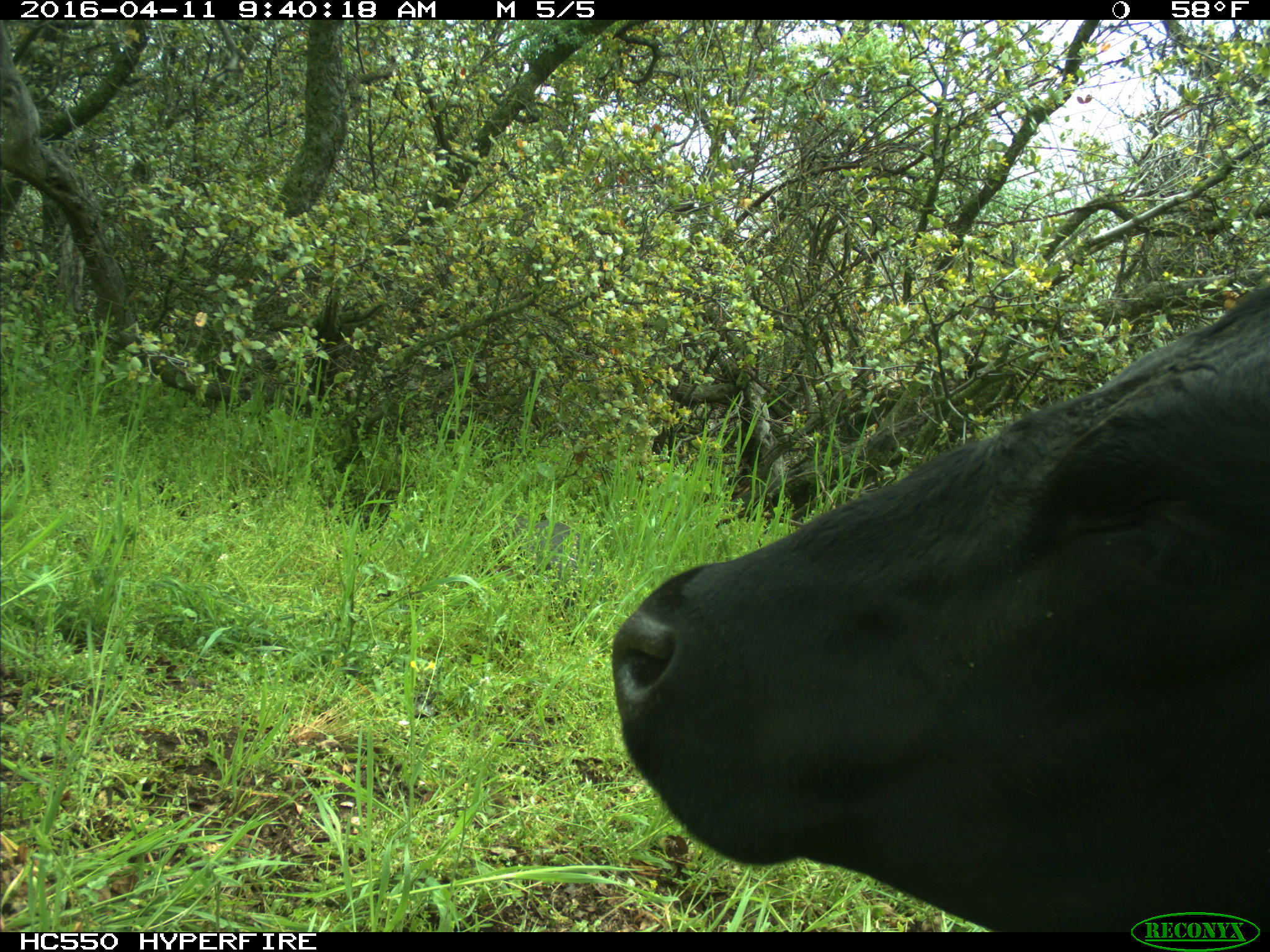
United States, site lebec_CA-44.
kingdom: Animalia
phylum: Chordata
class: Mammalia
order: Artiodactyla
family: Bovidae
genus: Bos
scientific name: Bos taurus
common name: domestic cow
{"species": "Bos taurus (domestic cow)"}